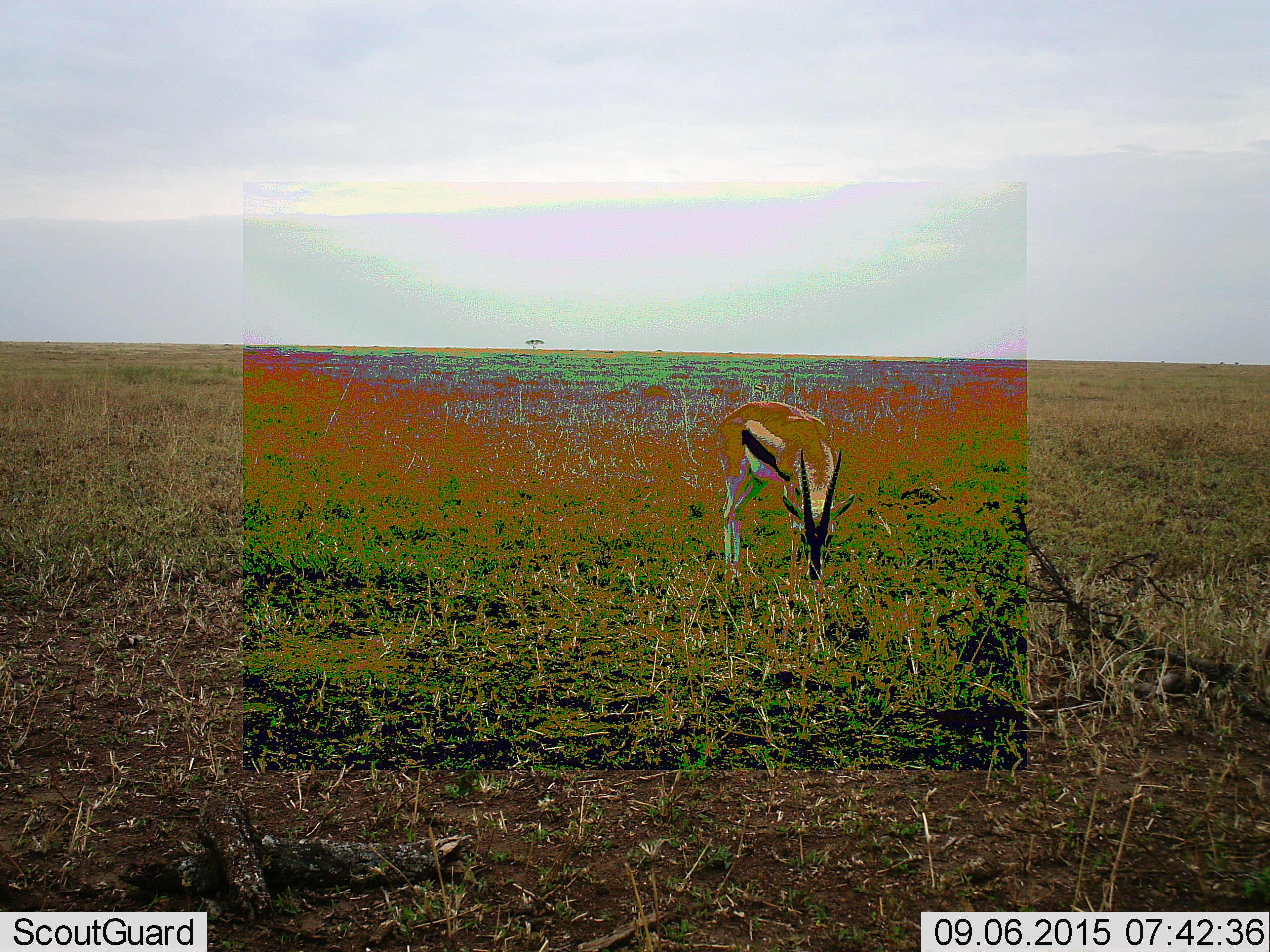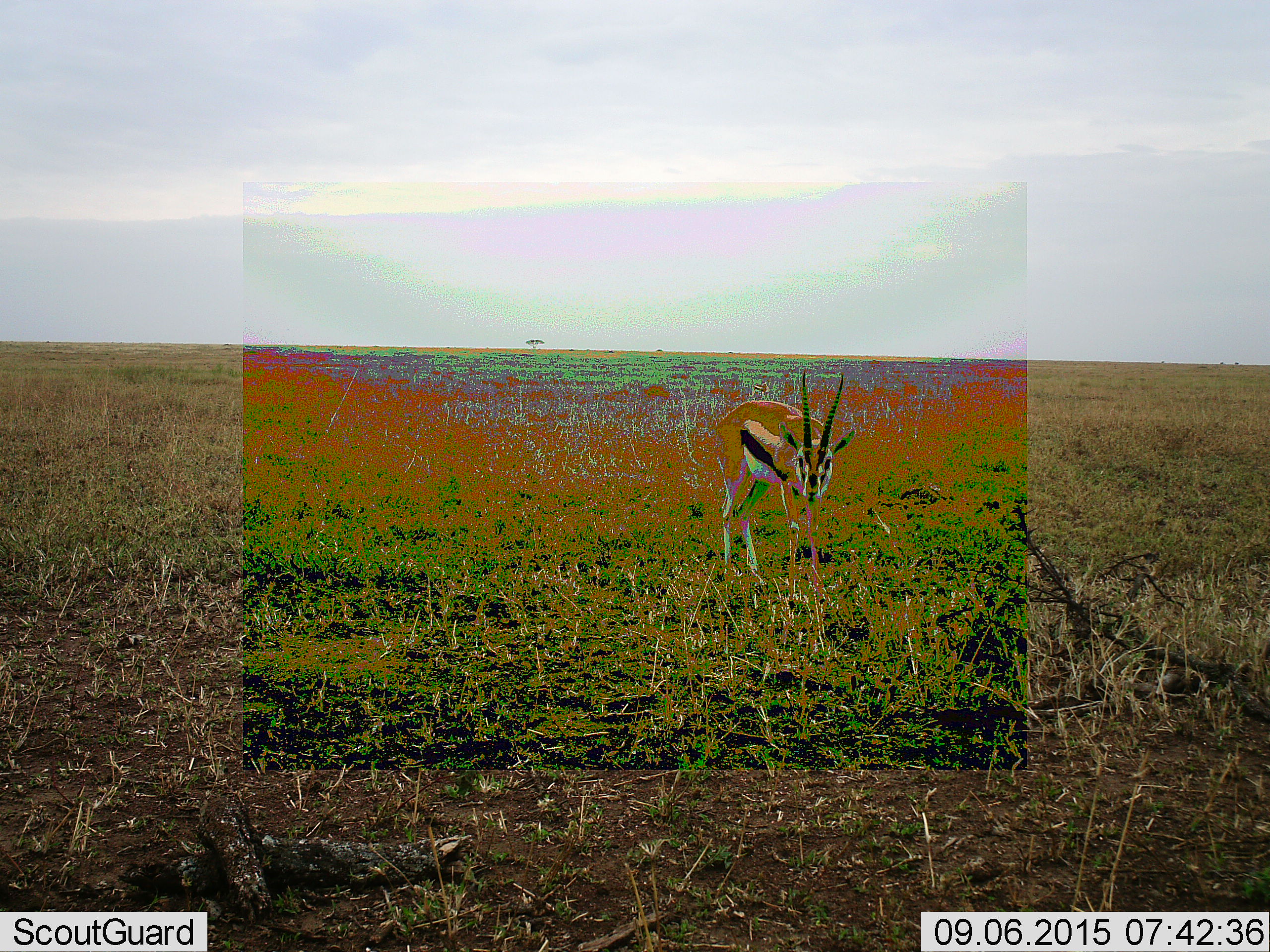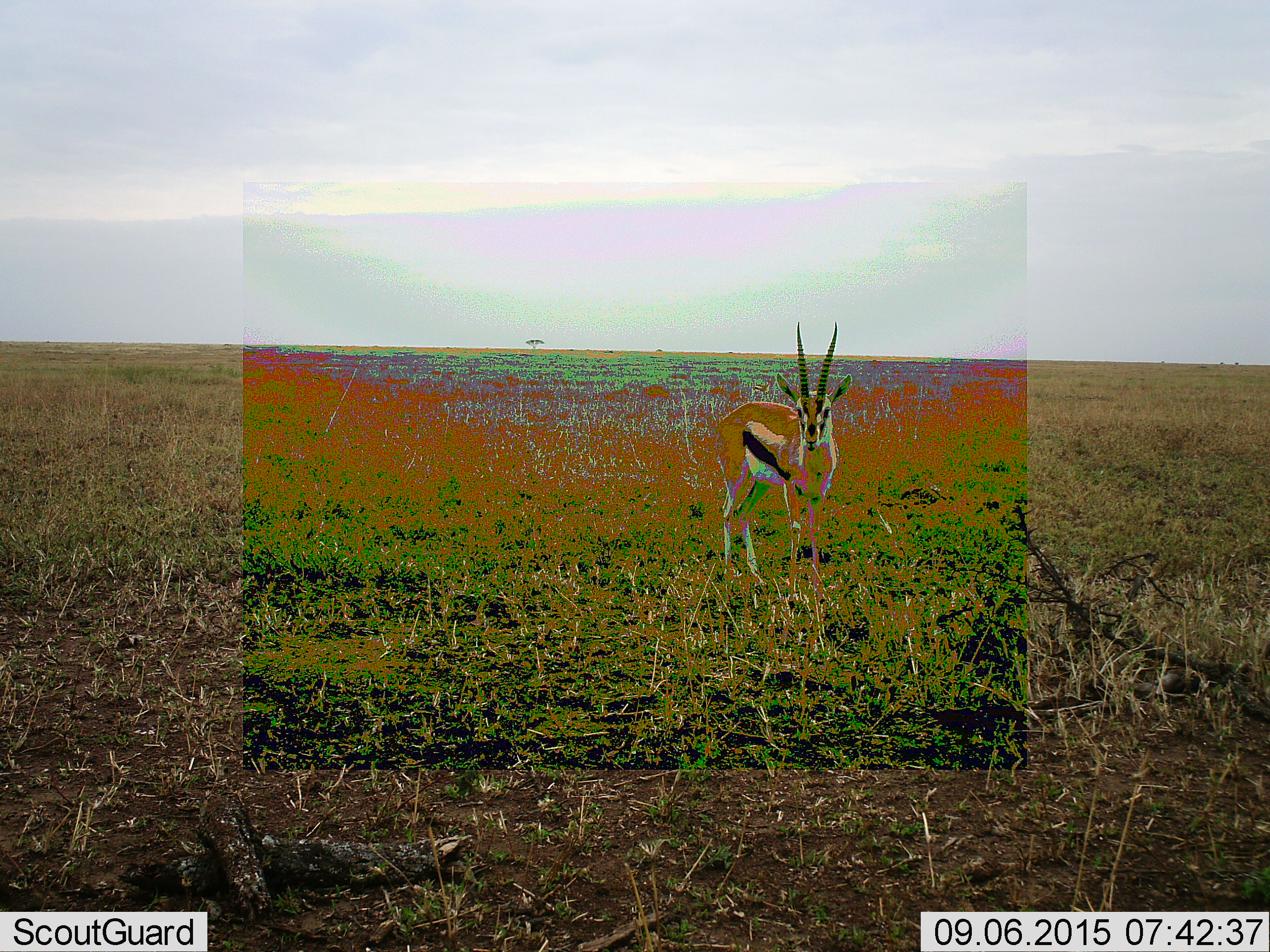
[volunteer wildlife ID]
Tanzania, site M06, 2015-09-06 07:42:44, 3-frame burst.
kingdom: Animalia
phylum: Chordata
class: Mammalia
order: Artiodactyla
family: Bovidae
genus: Eudorcas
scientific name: Eudorcas thomsonii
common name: thomson's gazelle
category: gazellethomsons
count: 1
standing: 56%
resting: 0%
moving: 0%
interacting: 0%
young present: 0%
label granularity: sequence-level